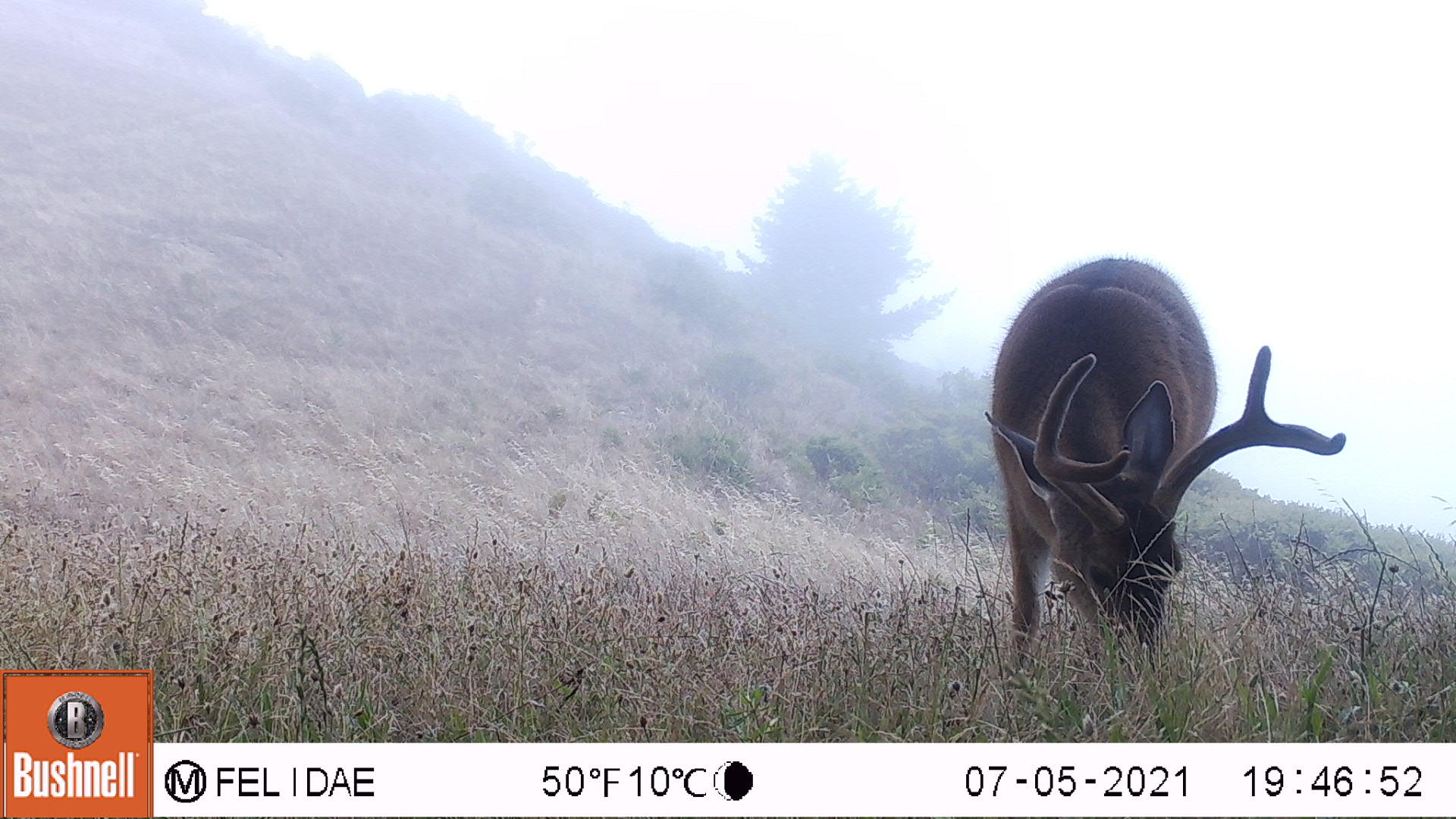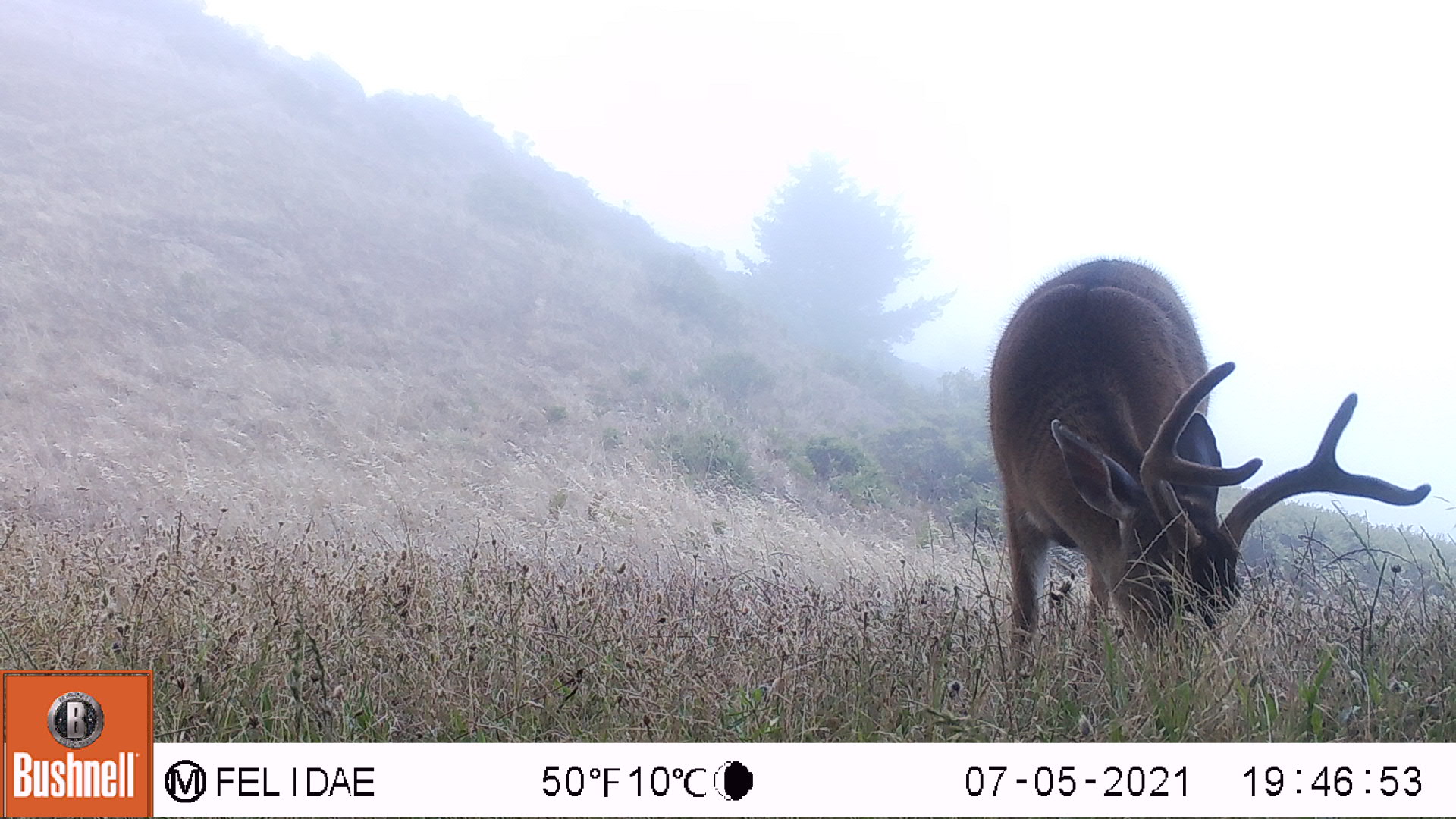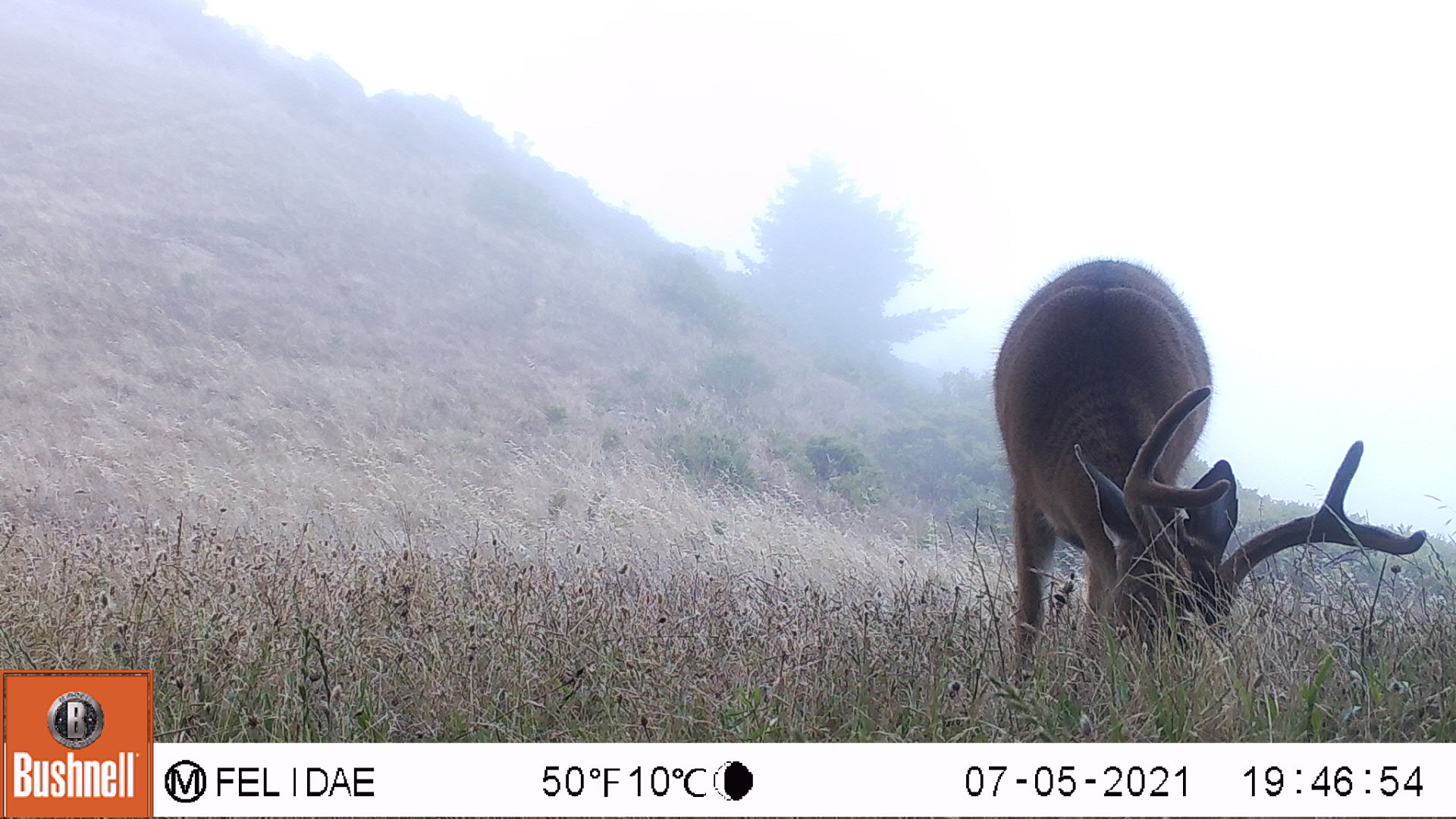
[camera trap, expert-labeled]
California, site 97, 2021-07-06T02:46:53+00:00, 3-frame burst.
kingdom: Animalia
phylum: Chordata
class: Mammalia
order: Artiodactyla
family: Cervidae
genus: Odocoileus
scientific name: Odocoileus hemionus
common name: mule deer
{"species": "mule deer (Odocoileus hemionus)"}